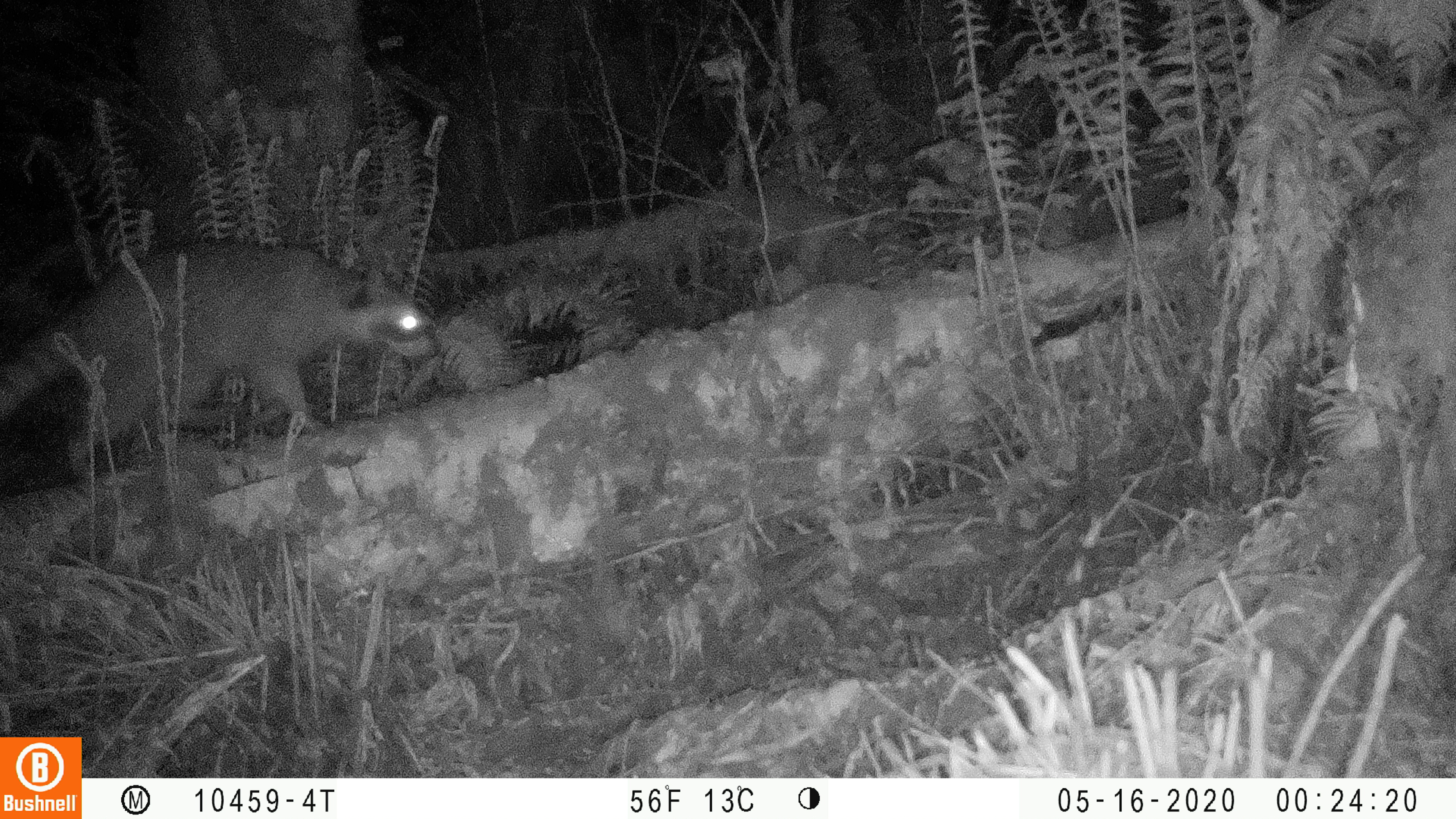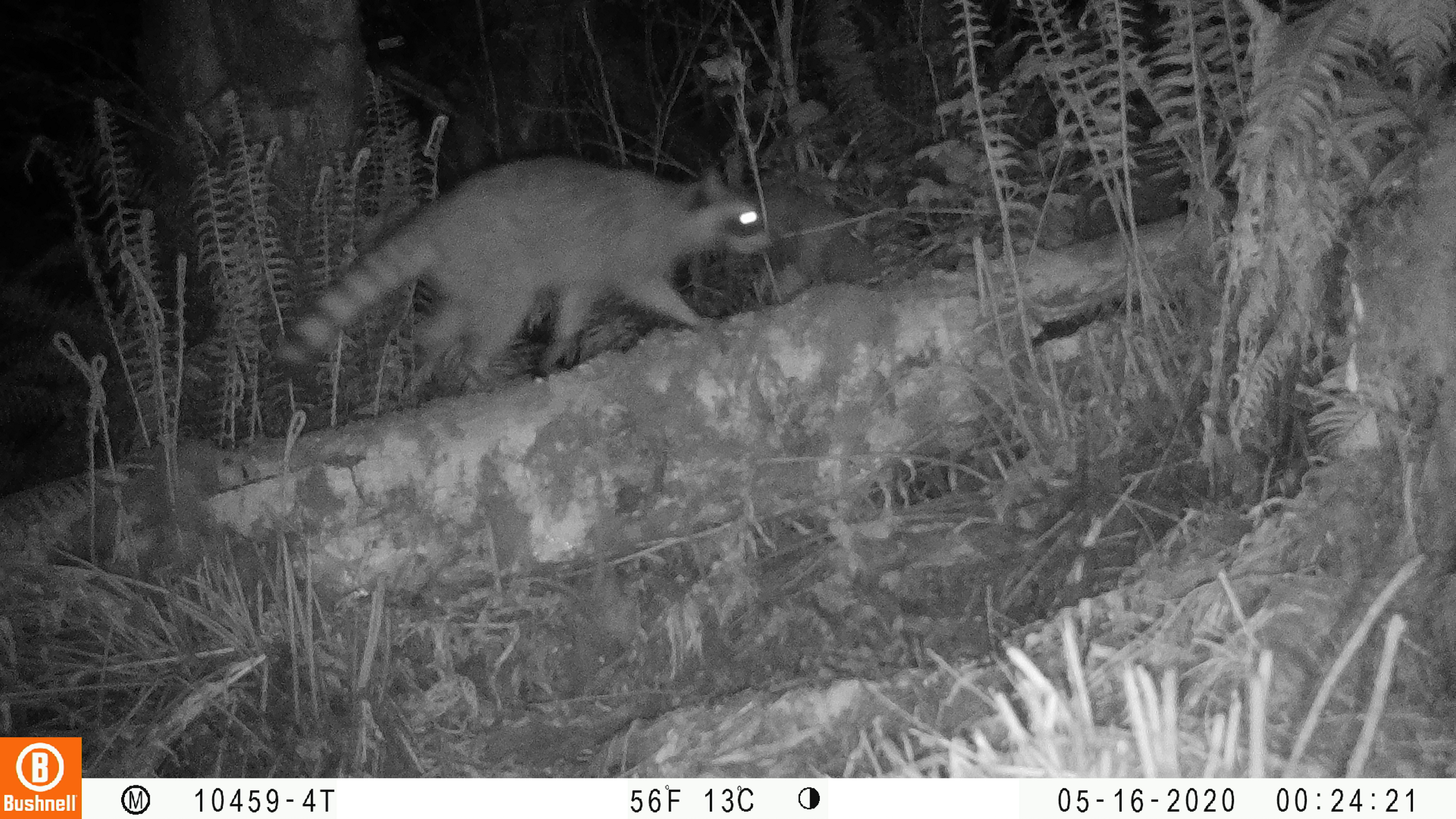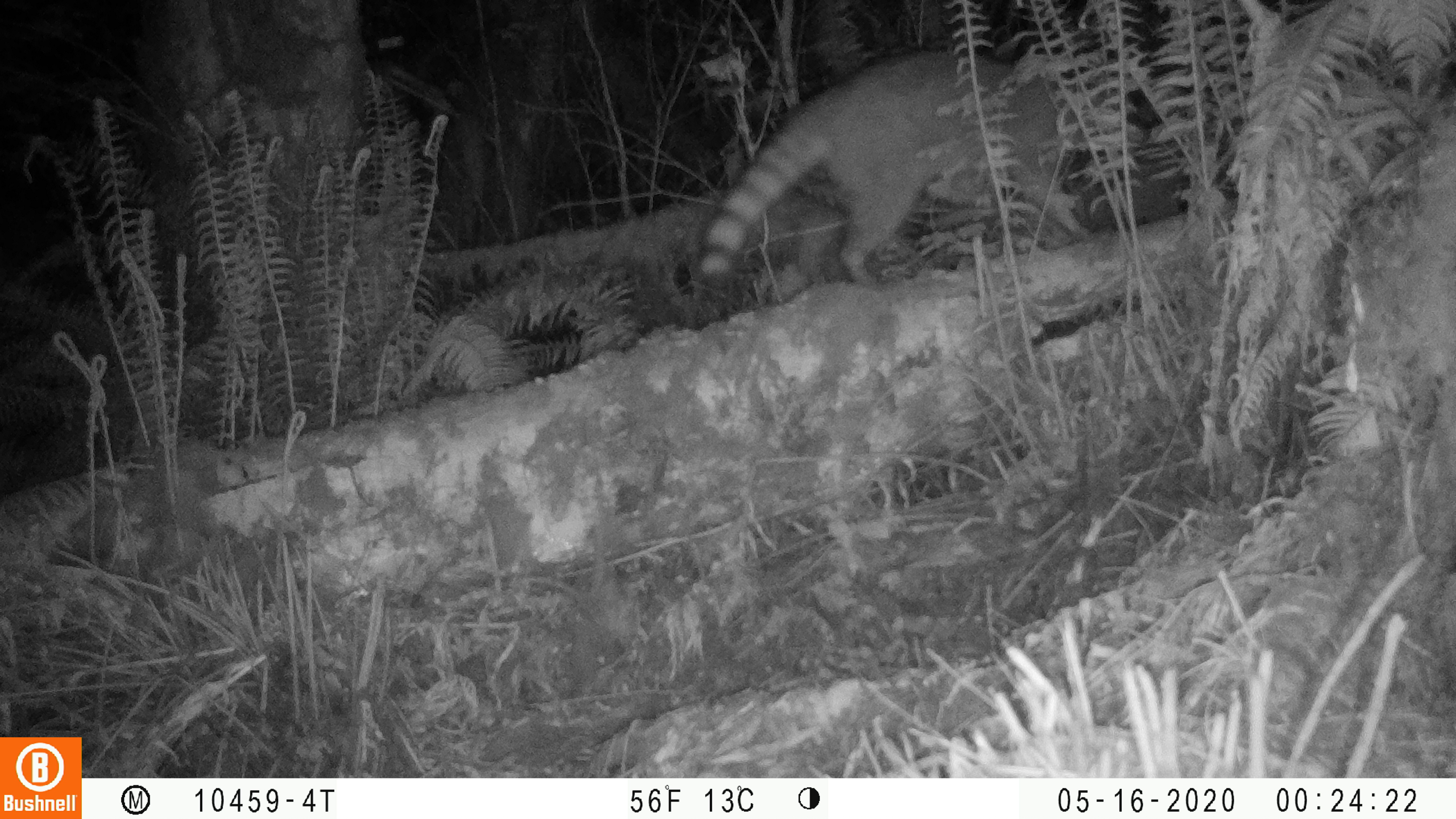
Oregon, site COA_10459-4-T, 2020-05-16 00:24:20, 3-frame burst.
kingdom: Animalia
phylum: Chordata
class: Mammalia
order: Carnivora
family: Procyonidae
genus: Procyon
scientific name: Procyon lotor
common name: northern raccoon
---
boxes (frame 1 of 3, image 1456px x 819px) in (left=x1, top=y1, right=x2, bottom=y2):
northern raccoon: (left=0, top=234, right=442, bottom=484)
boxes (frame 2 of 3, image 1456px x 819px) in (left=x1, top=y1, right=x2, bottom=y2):
northern raccoon: (left=260, top=131, right=785, bottom=395)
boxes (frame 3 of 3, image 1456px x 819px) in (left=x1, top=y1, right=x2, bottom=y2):
northern raccoon: (left=687, top=46, right=1151, bottom=288)